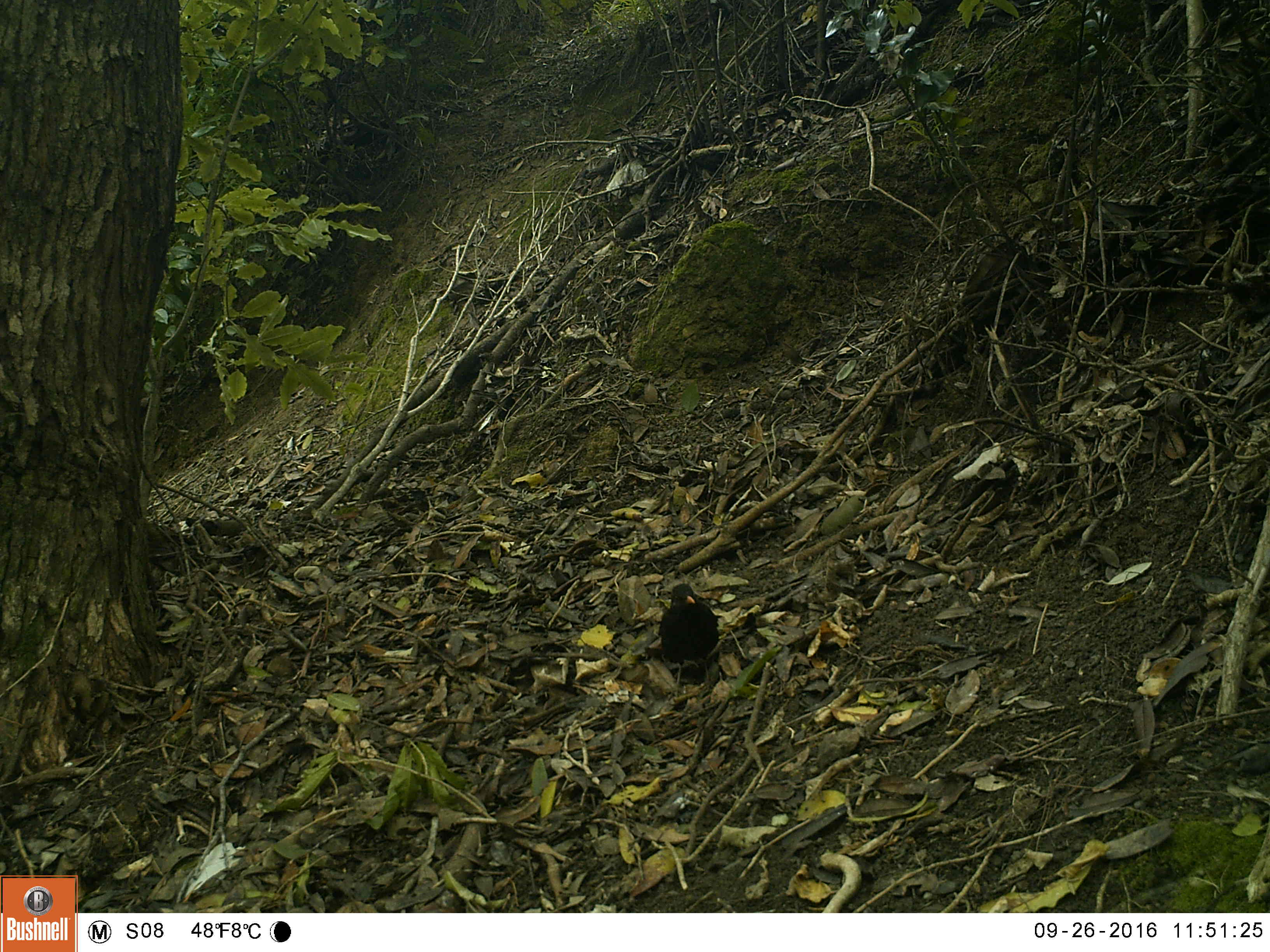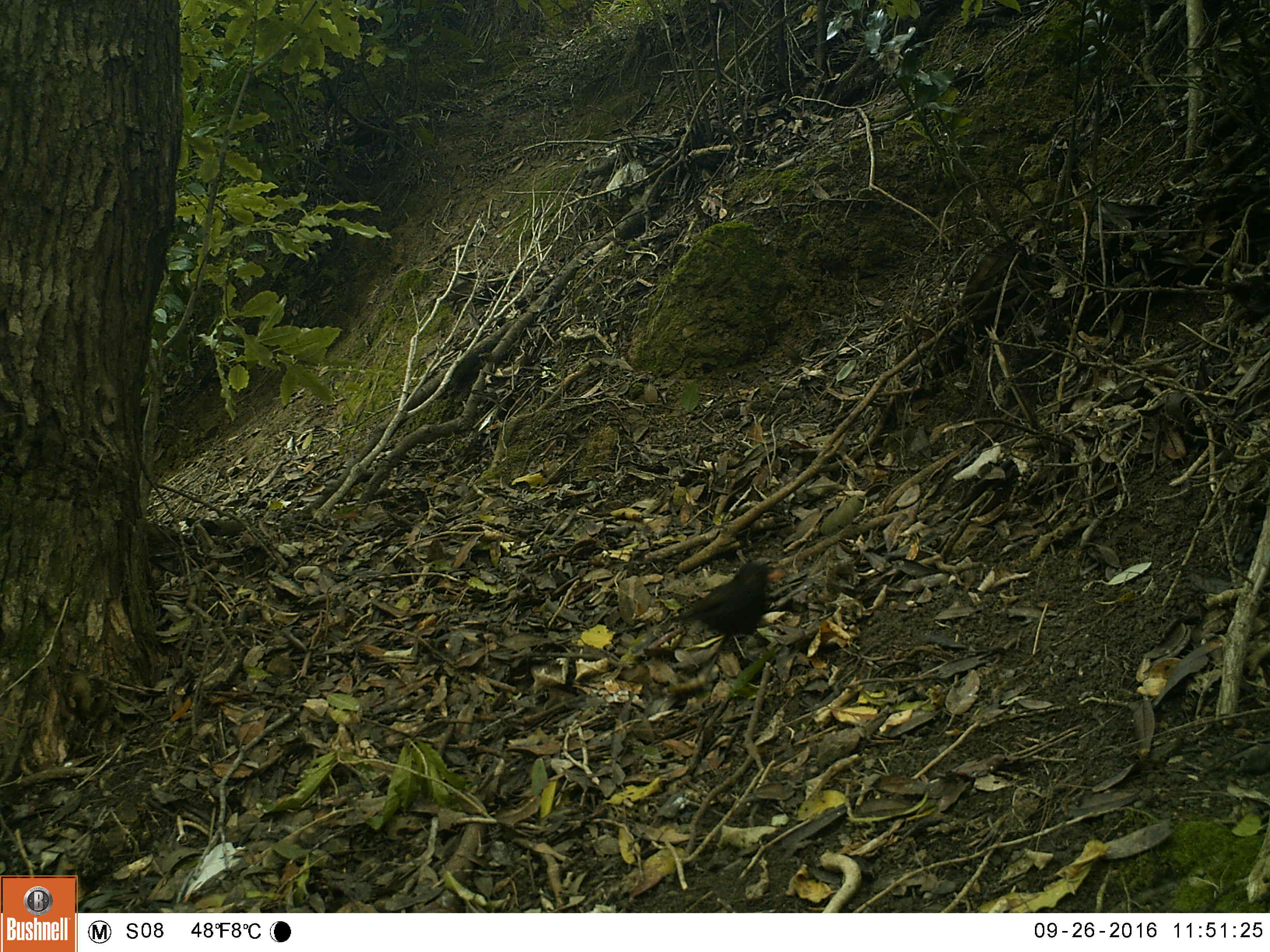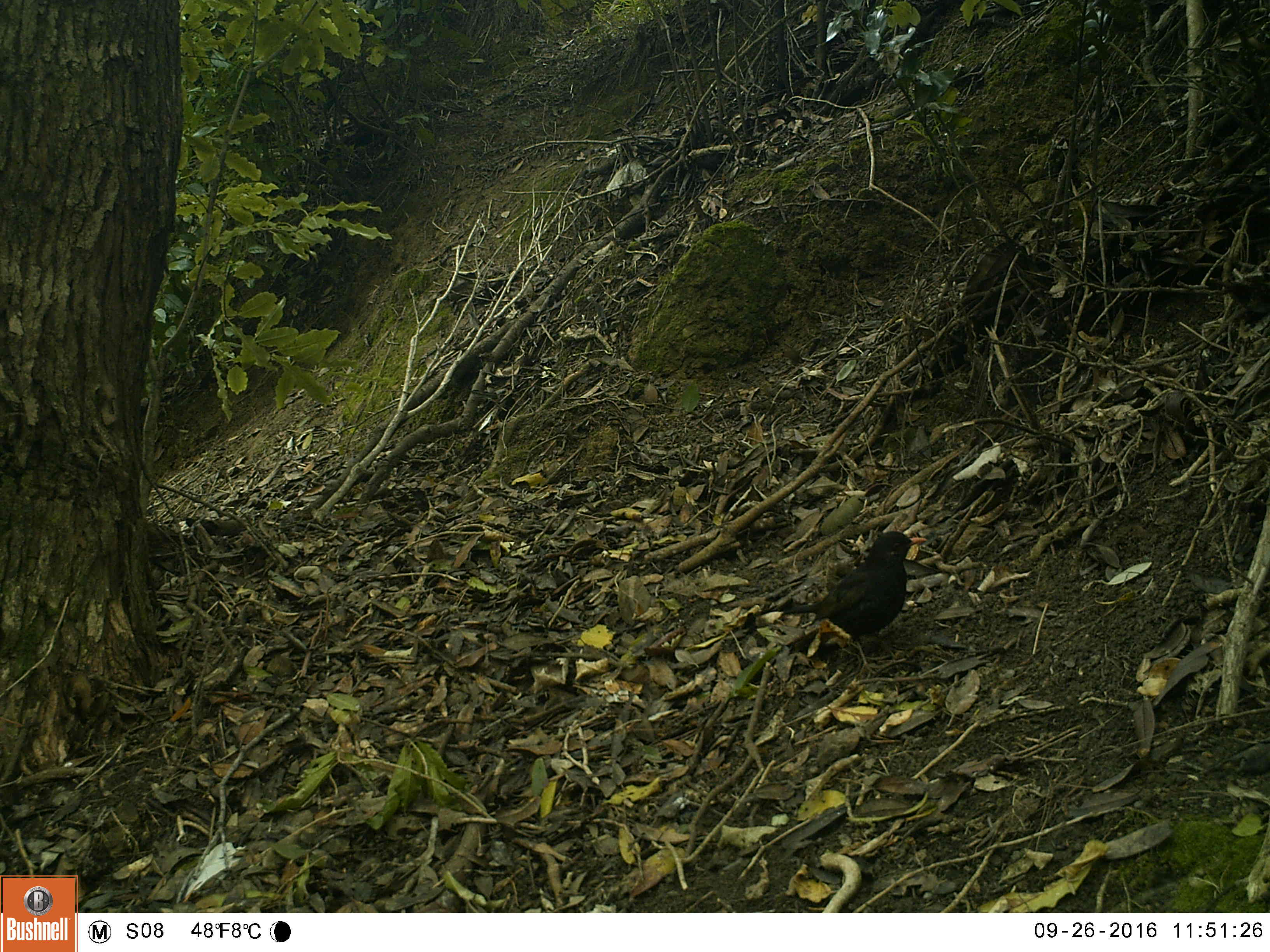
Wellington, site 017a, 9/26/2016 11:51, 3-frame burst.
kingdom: Animalia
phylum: Chordata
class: Aves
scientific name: Aves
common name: bird